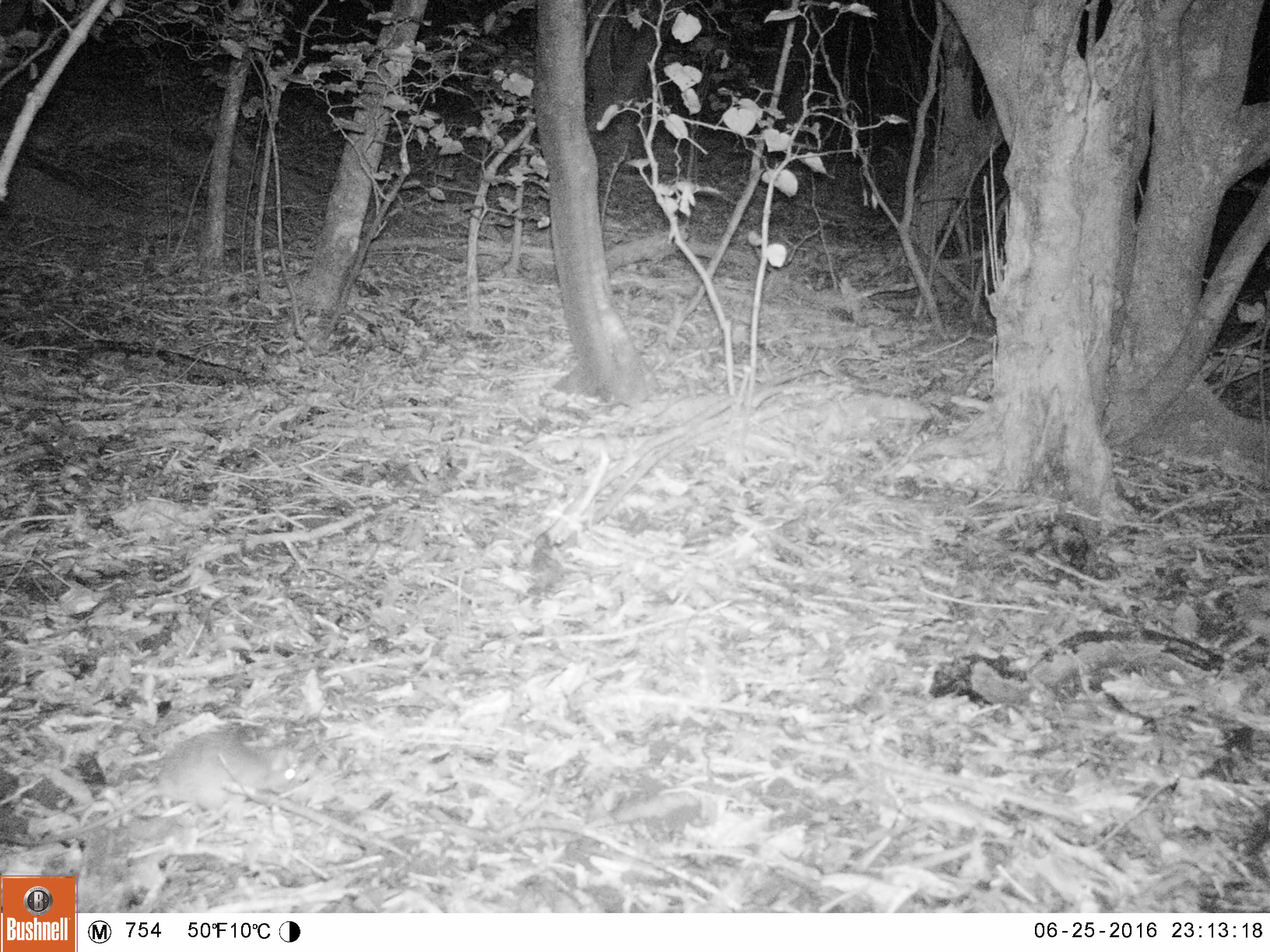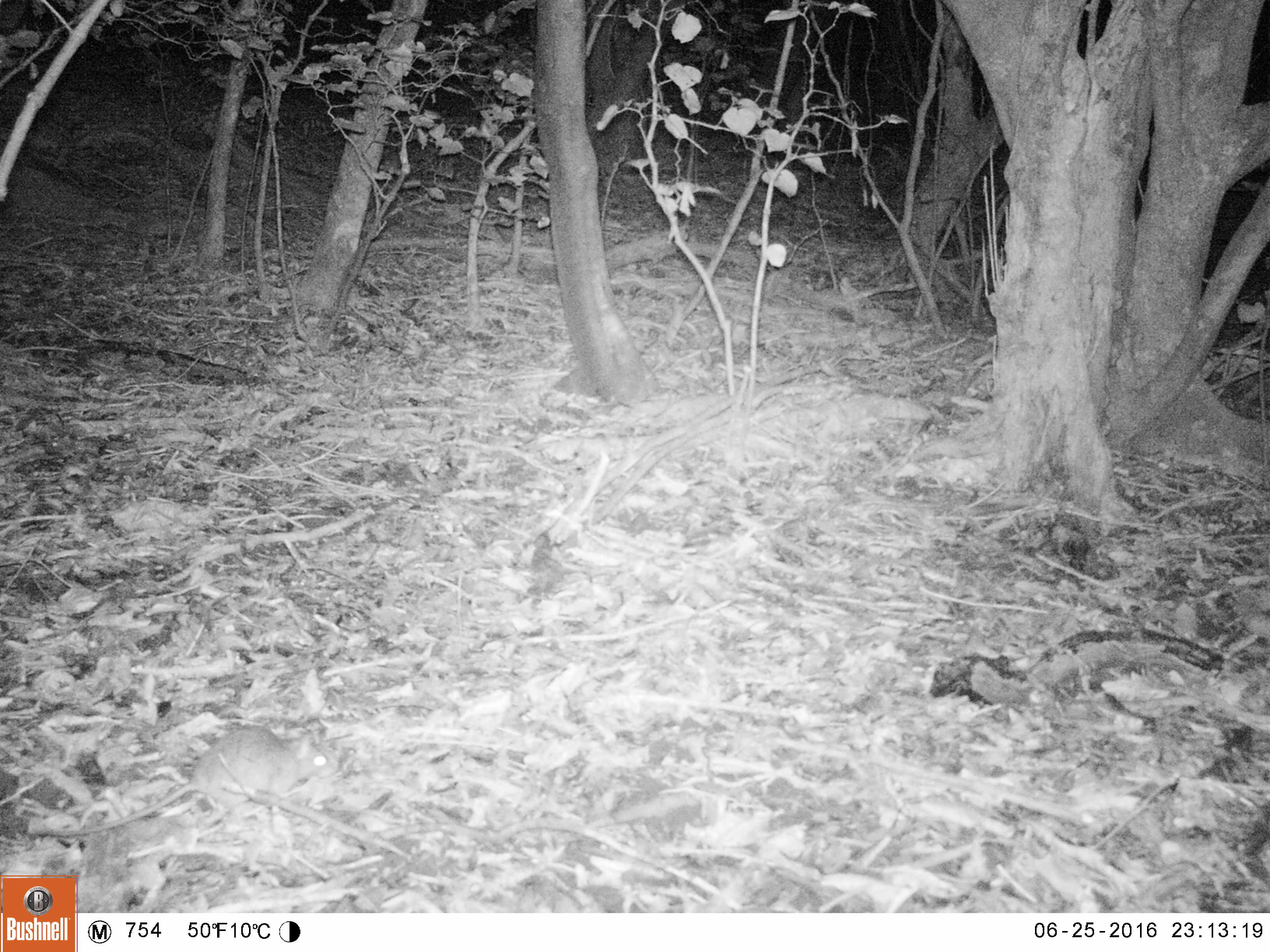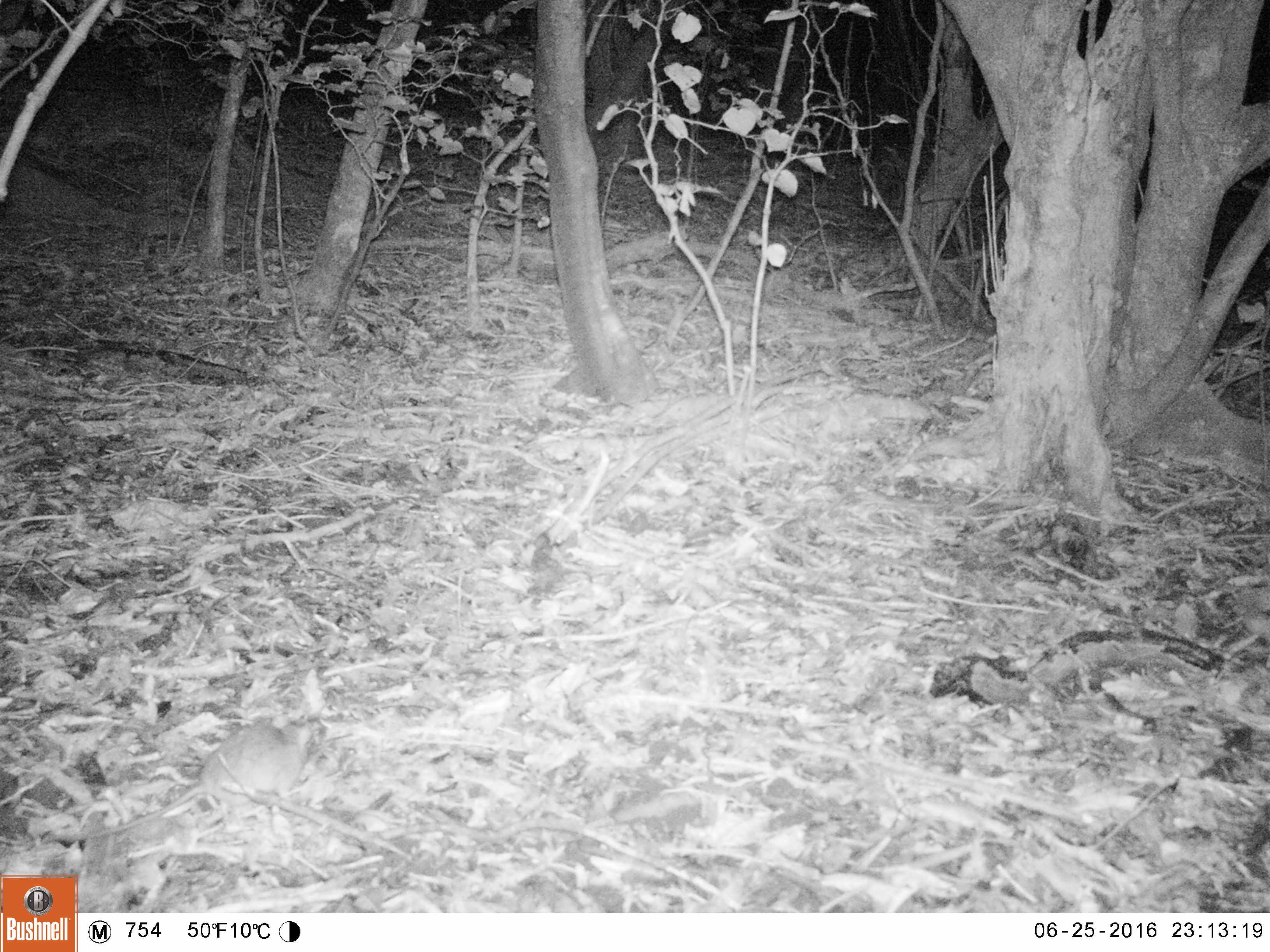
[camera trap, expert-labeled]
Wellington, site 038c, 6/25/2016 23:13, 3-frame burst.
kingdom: Animalia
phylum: Chordata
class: Mammalia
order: Rodentia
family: Muridae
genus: Rattus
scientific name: Rattus rattus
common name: ship rat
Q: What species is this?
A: Ship rat (Rattus rattus).